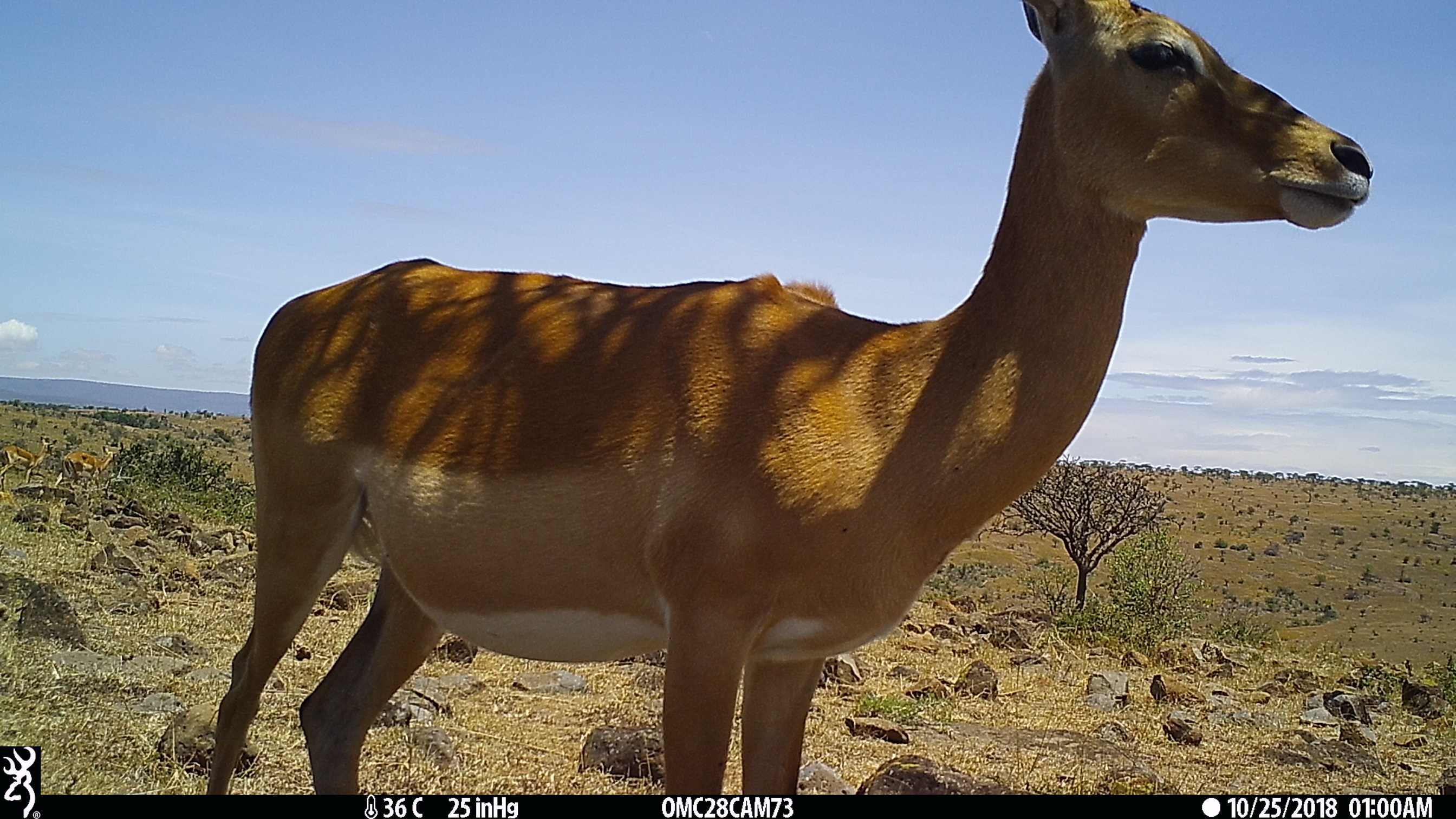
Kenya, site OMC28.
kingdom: Animalia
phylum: Chordata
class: Mammalia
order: Artiodactyla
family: Bovidae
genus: Aepyceros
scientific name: Aepyceros melampus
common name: impala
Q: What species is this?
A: Impala (Aepyceros melampus).